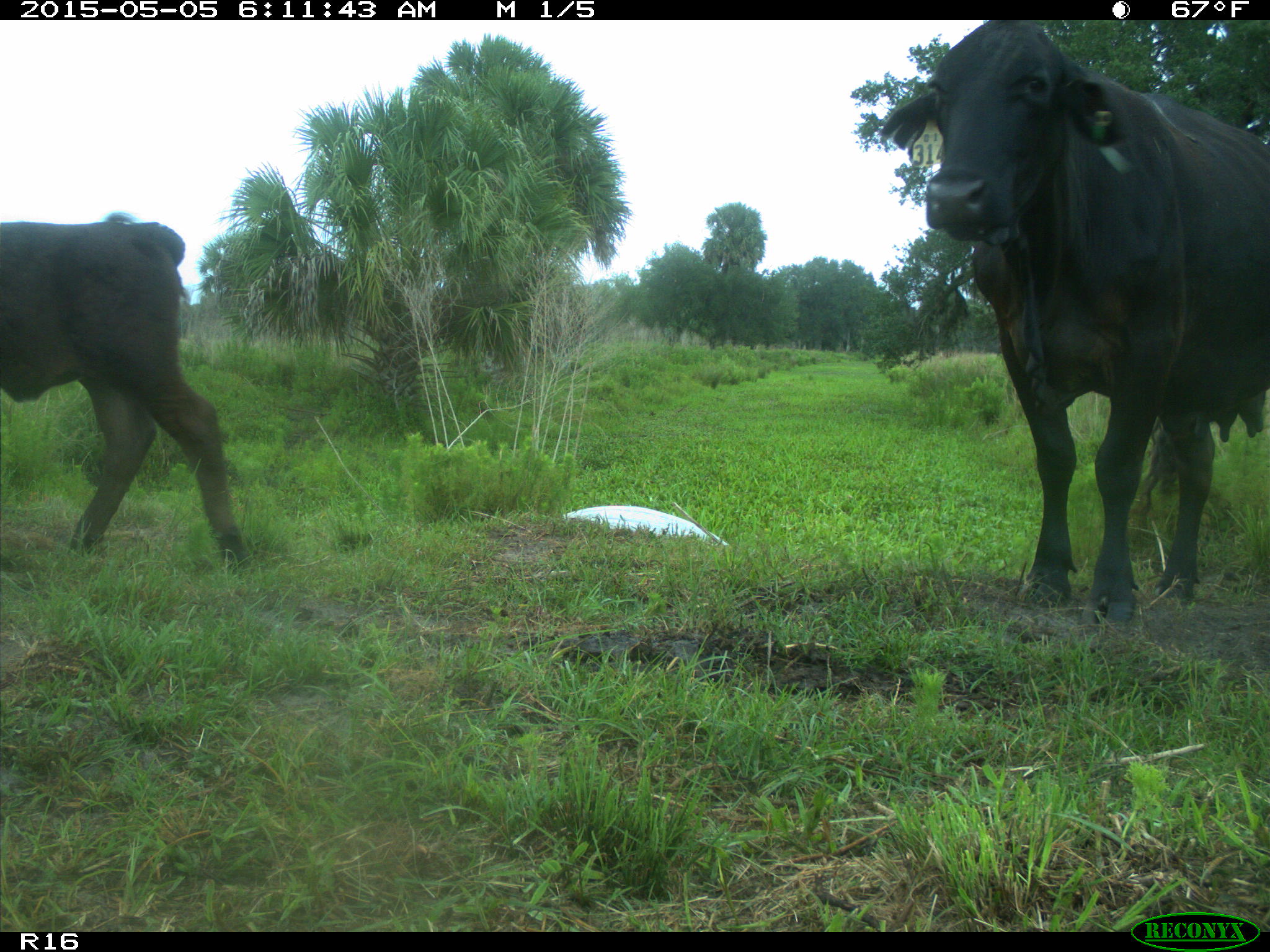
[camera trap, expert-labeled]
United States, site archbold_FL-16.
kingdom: Animalia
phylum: Chordata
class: Mammalia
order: Artiodactyla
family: Bovidae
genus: Bos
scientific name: Bos taurus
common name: domestic cow